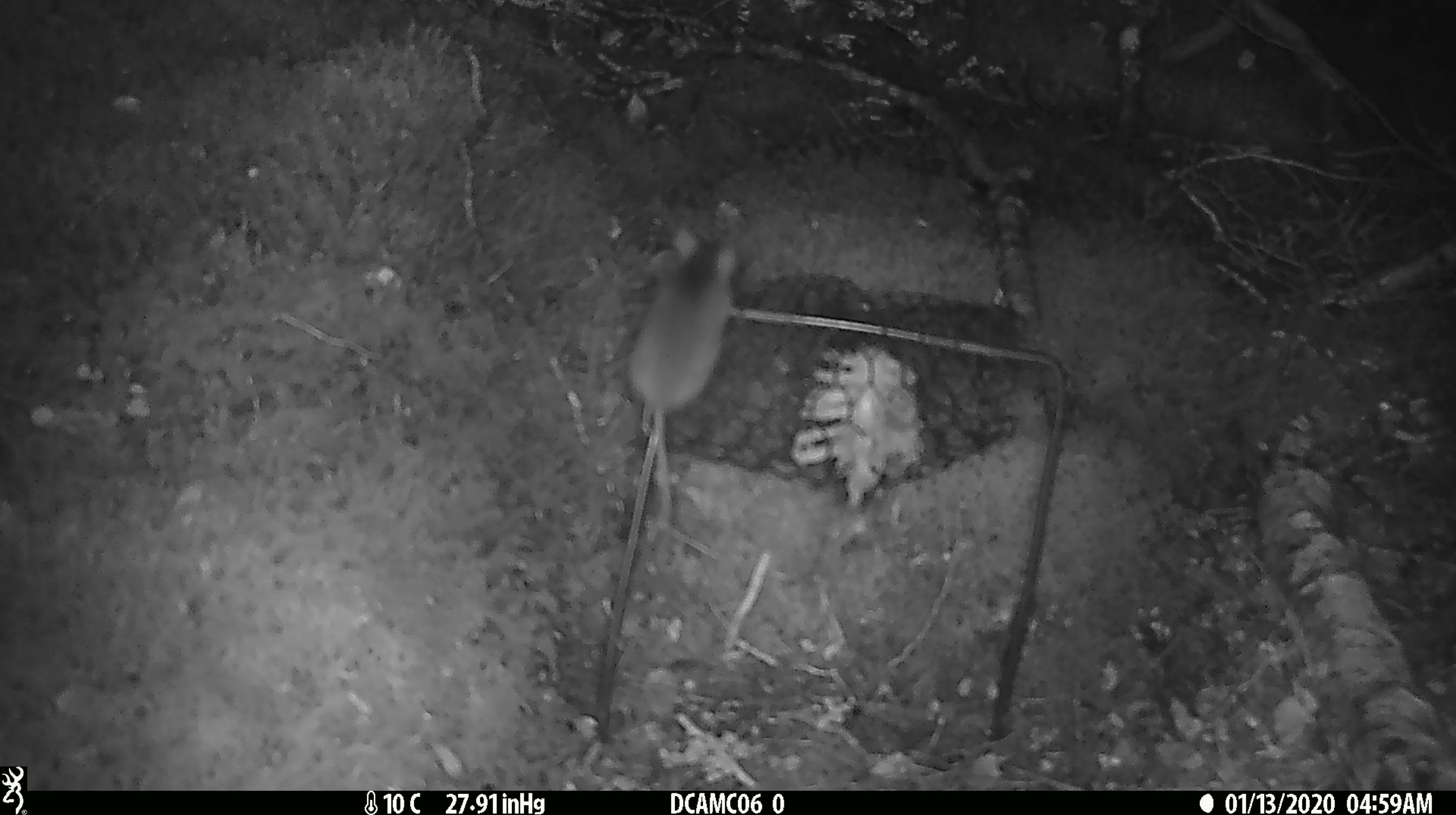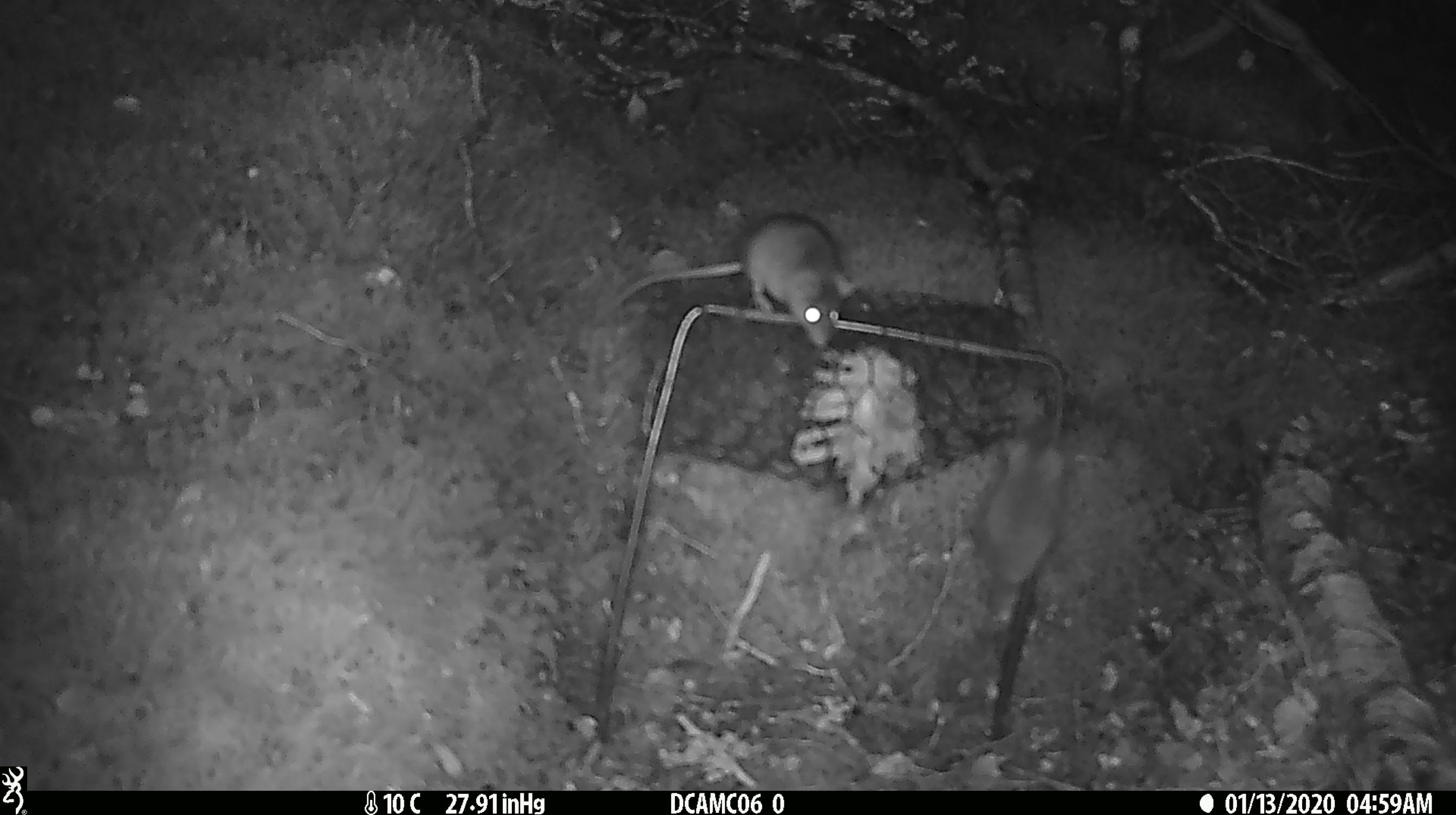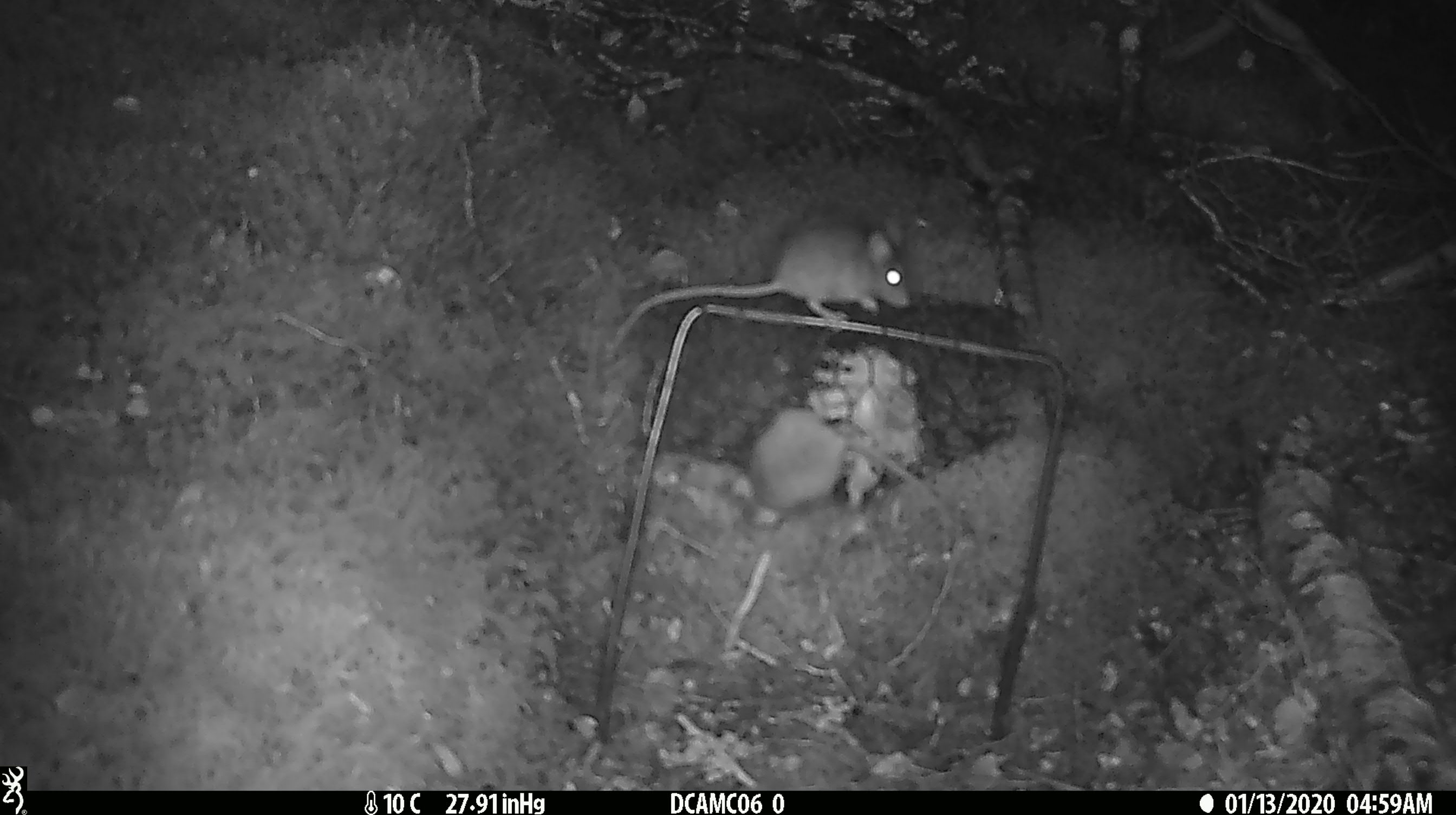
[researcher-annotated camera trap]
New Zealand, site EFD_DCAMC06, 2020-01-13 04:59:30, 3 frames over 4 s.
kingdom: Animalia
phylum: Chordata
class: Mammalia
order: Rodentia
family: Muridae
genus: Mus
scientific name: Mus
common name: mouse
Mouse (Mus).